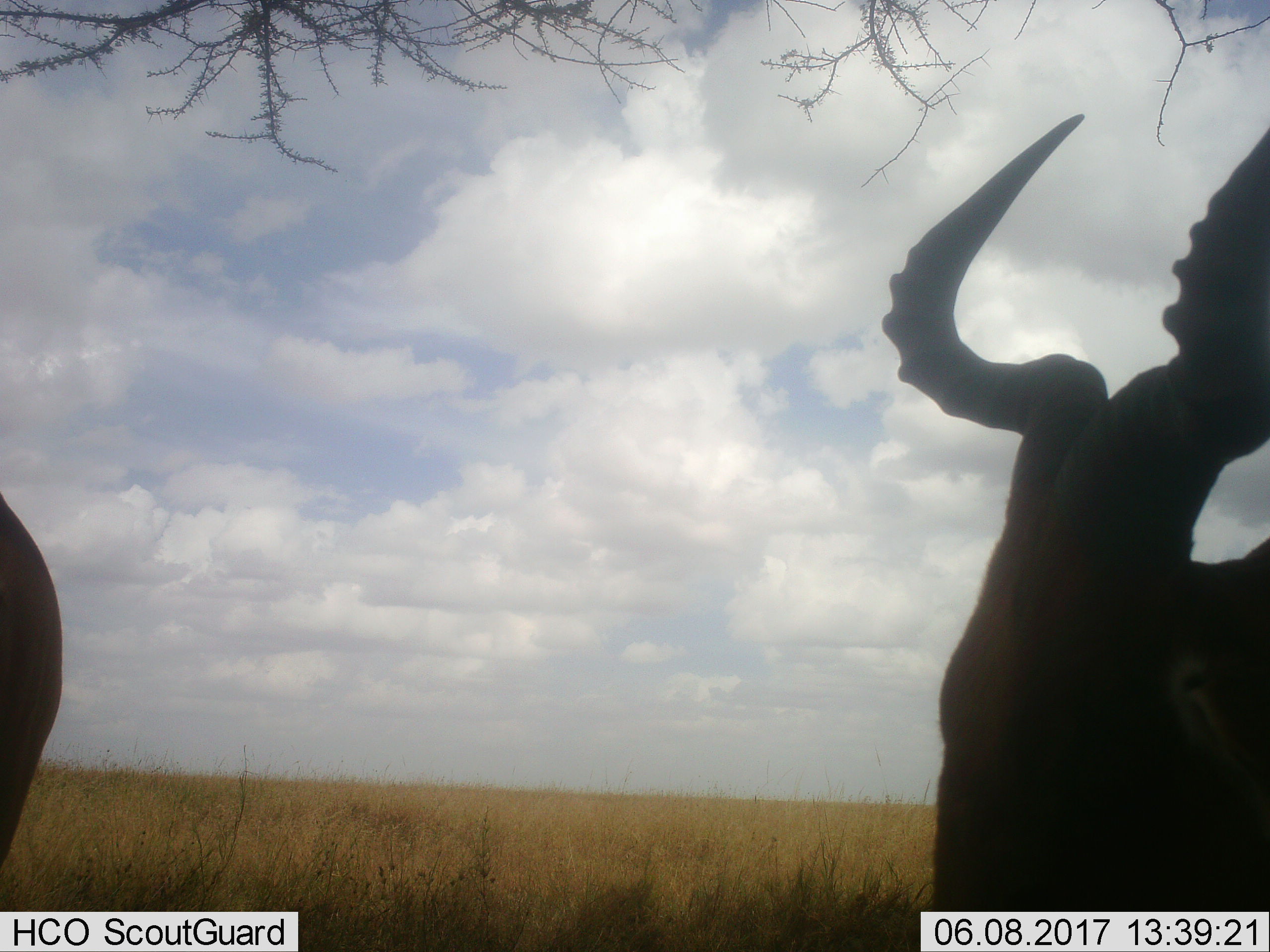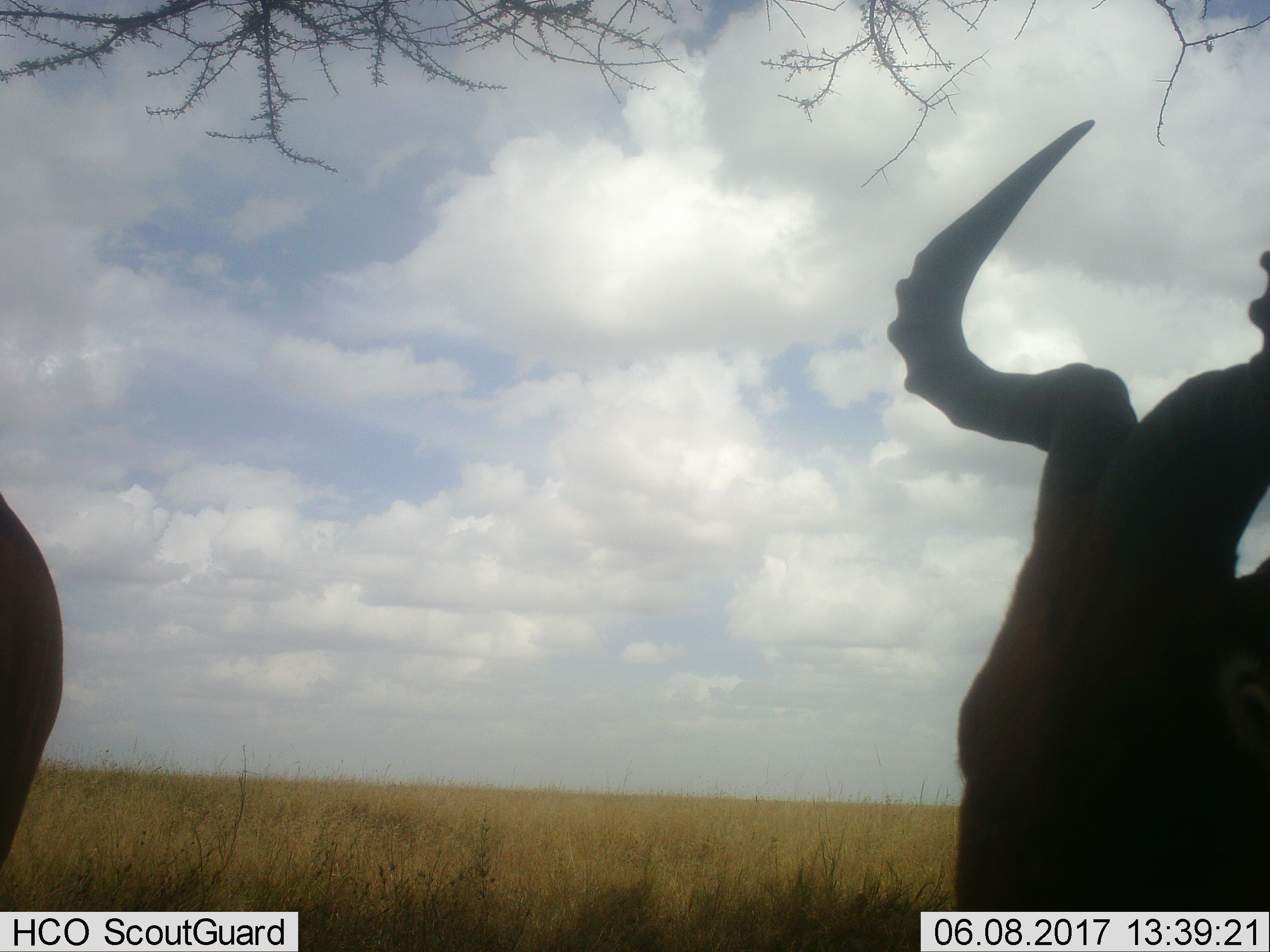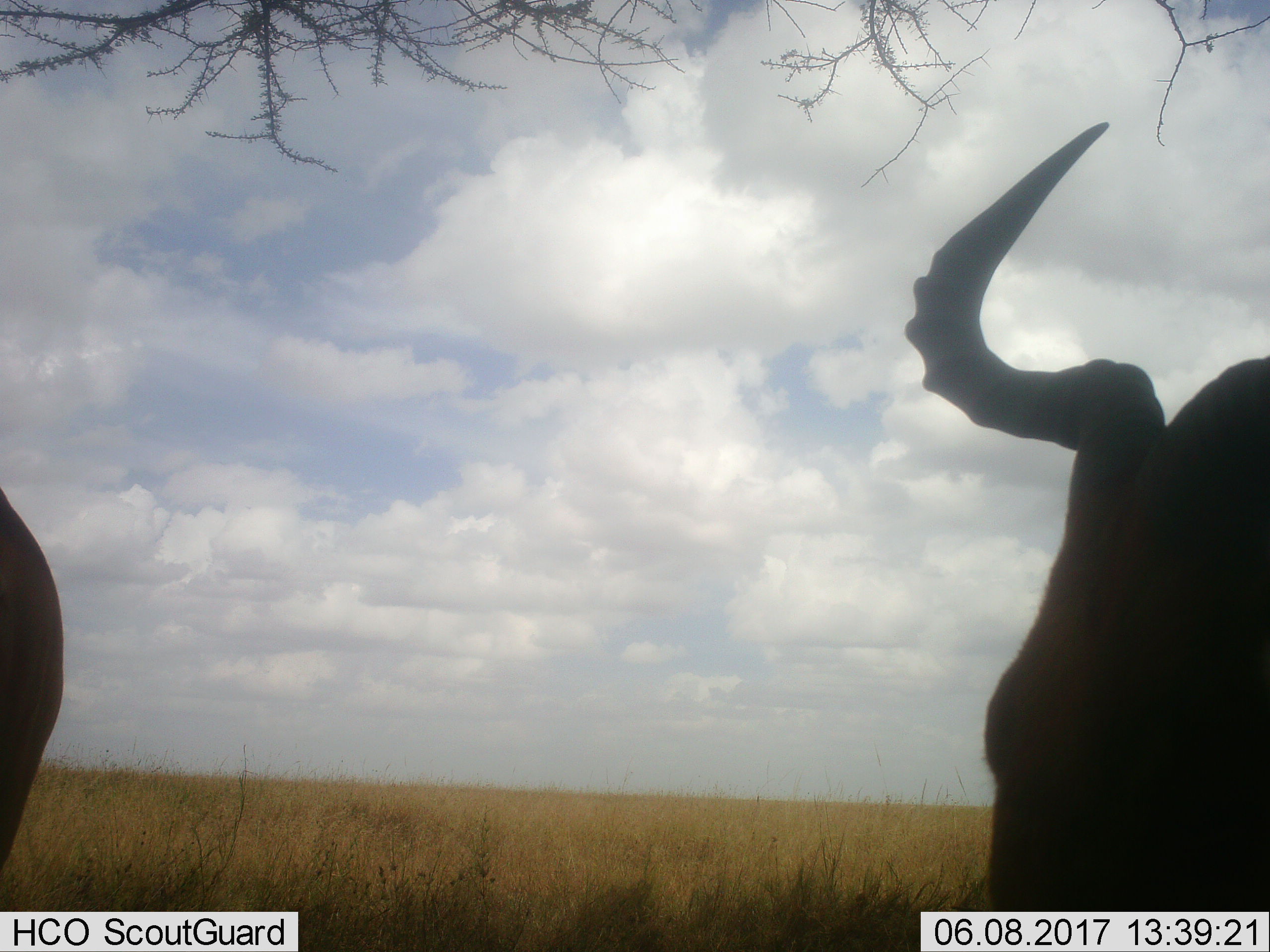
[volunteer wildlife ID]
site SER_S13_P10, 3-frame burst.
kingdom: Animalia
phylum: Chordata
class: Mammalia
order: Artiodactyla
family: Bovidae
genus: Alcelaphus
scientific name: Alcelaphus buselaphus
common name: hartebeest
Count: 2.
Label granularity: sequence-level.